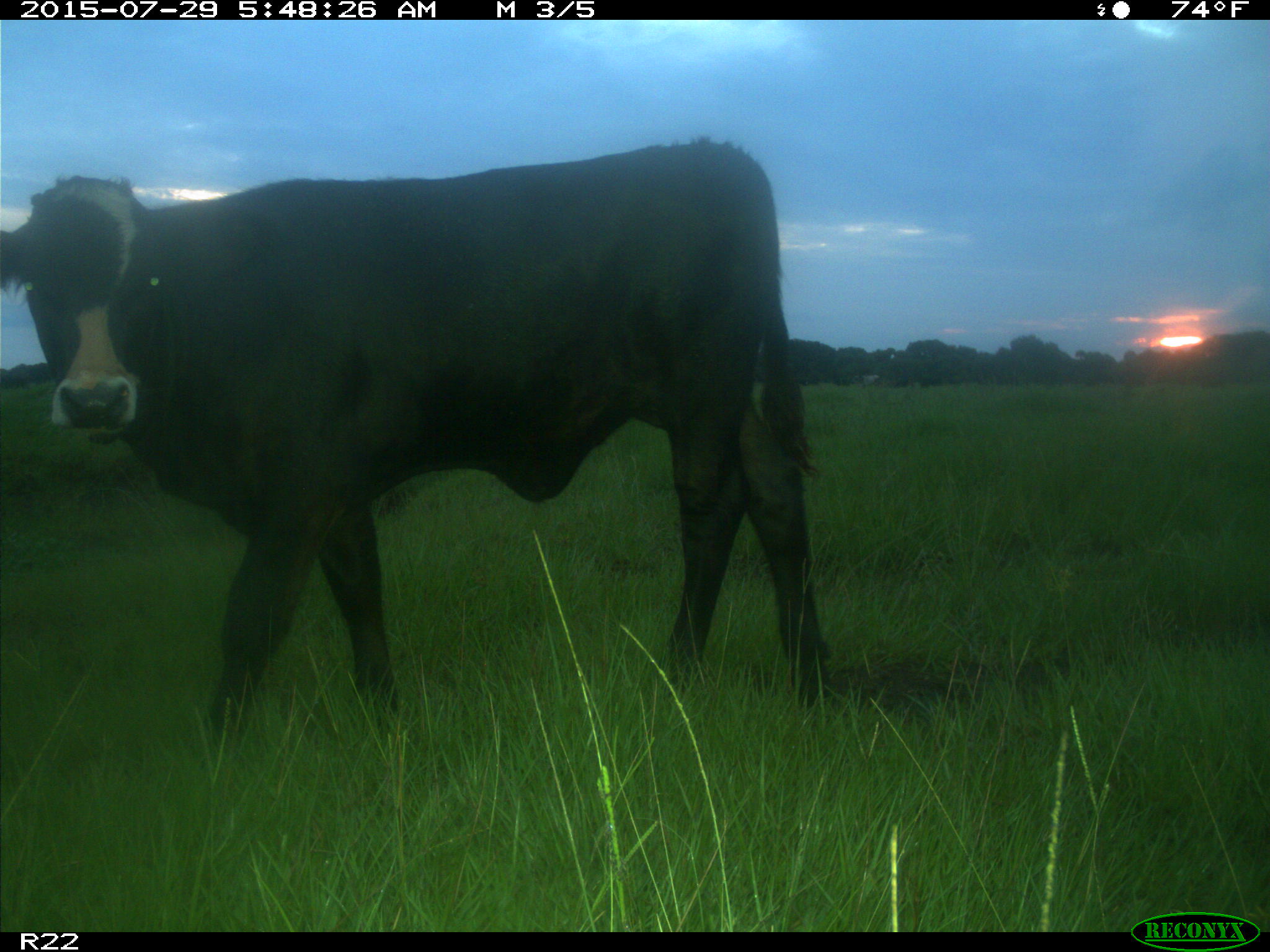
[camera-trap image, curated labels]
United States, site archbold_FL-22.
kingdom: Animalia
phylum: Chordata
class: Mammalia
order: Artiodactyla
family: Bovidae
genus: Bos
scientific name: Bos taurus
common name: domestic cow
Bos taurus (domestic cow).